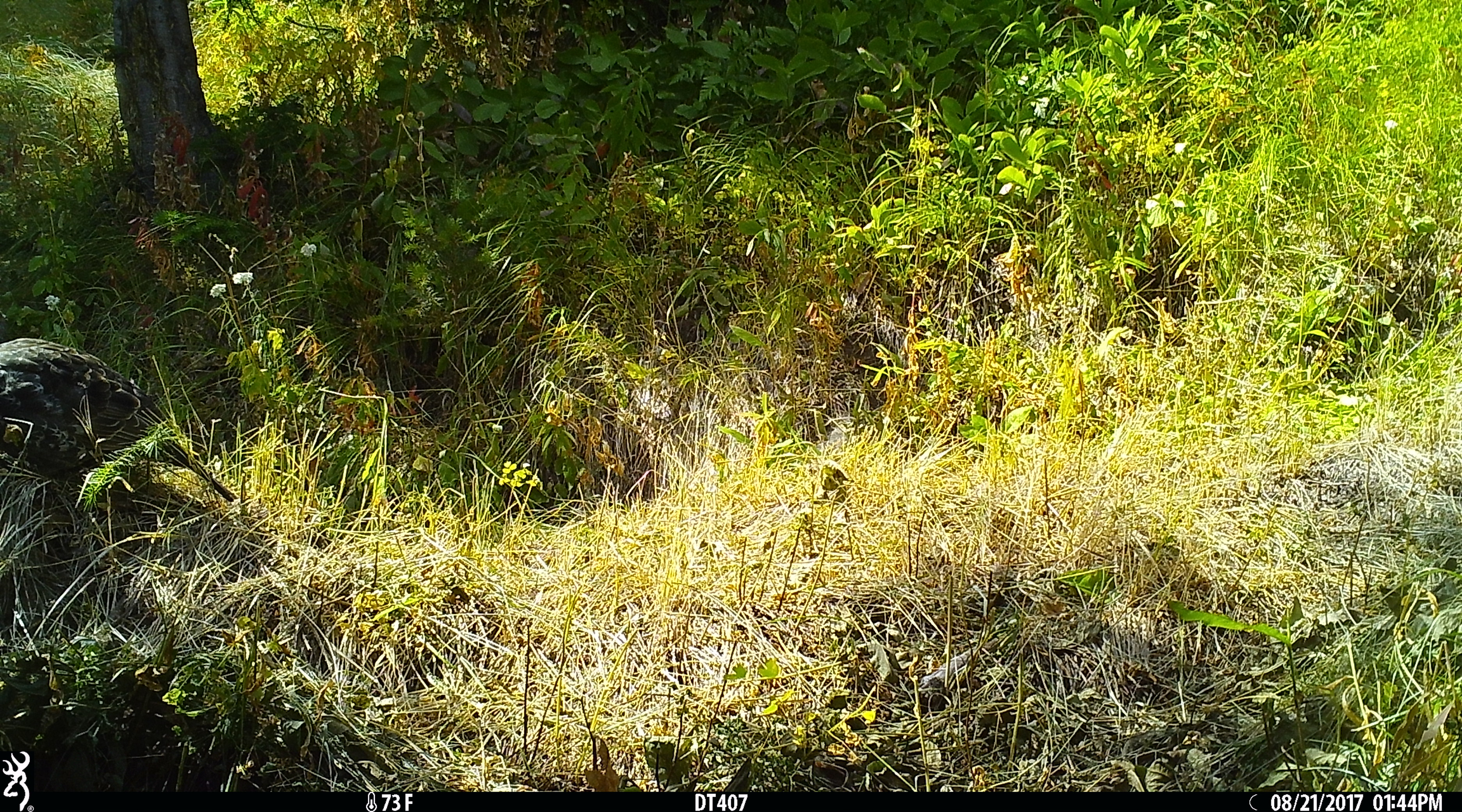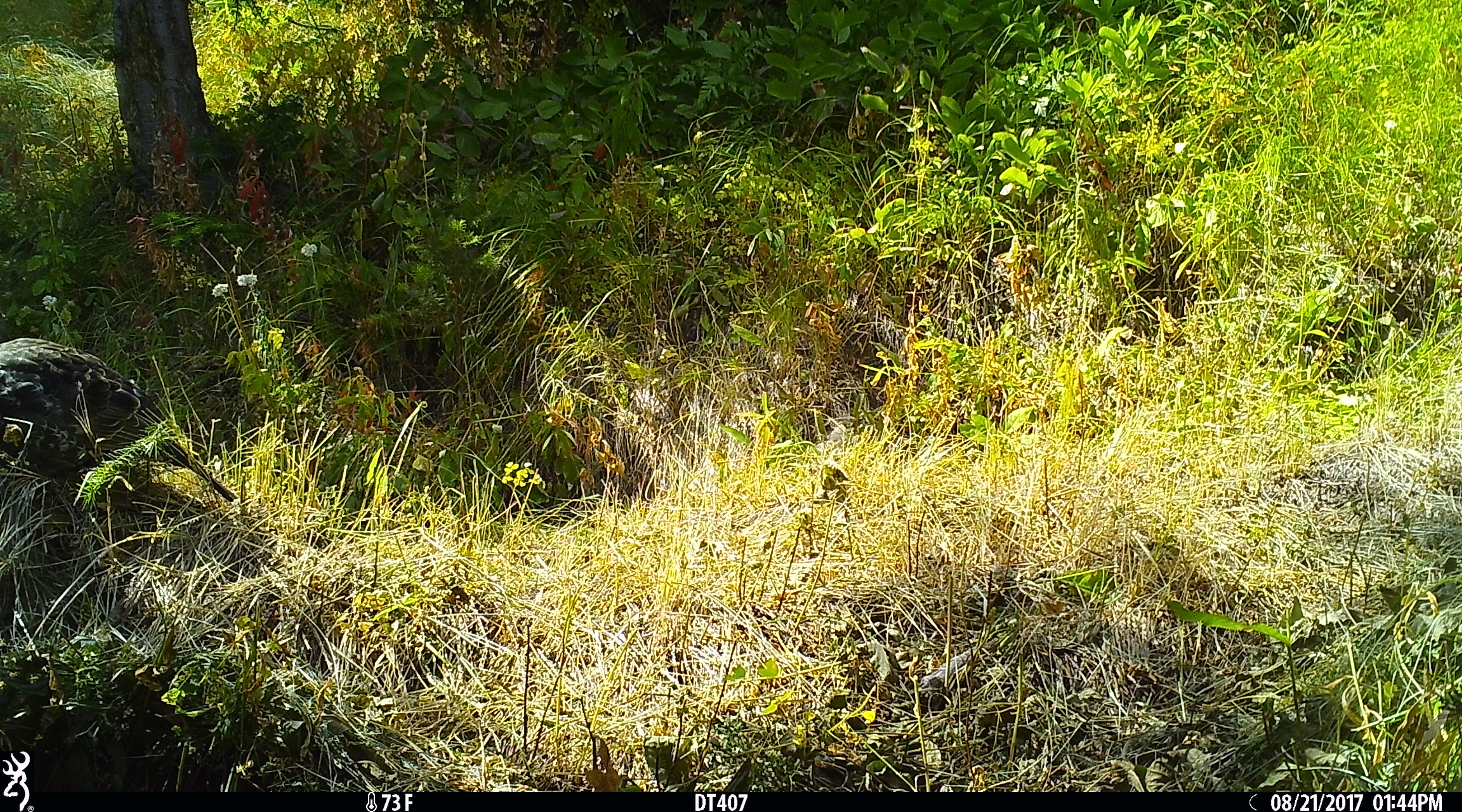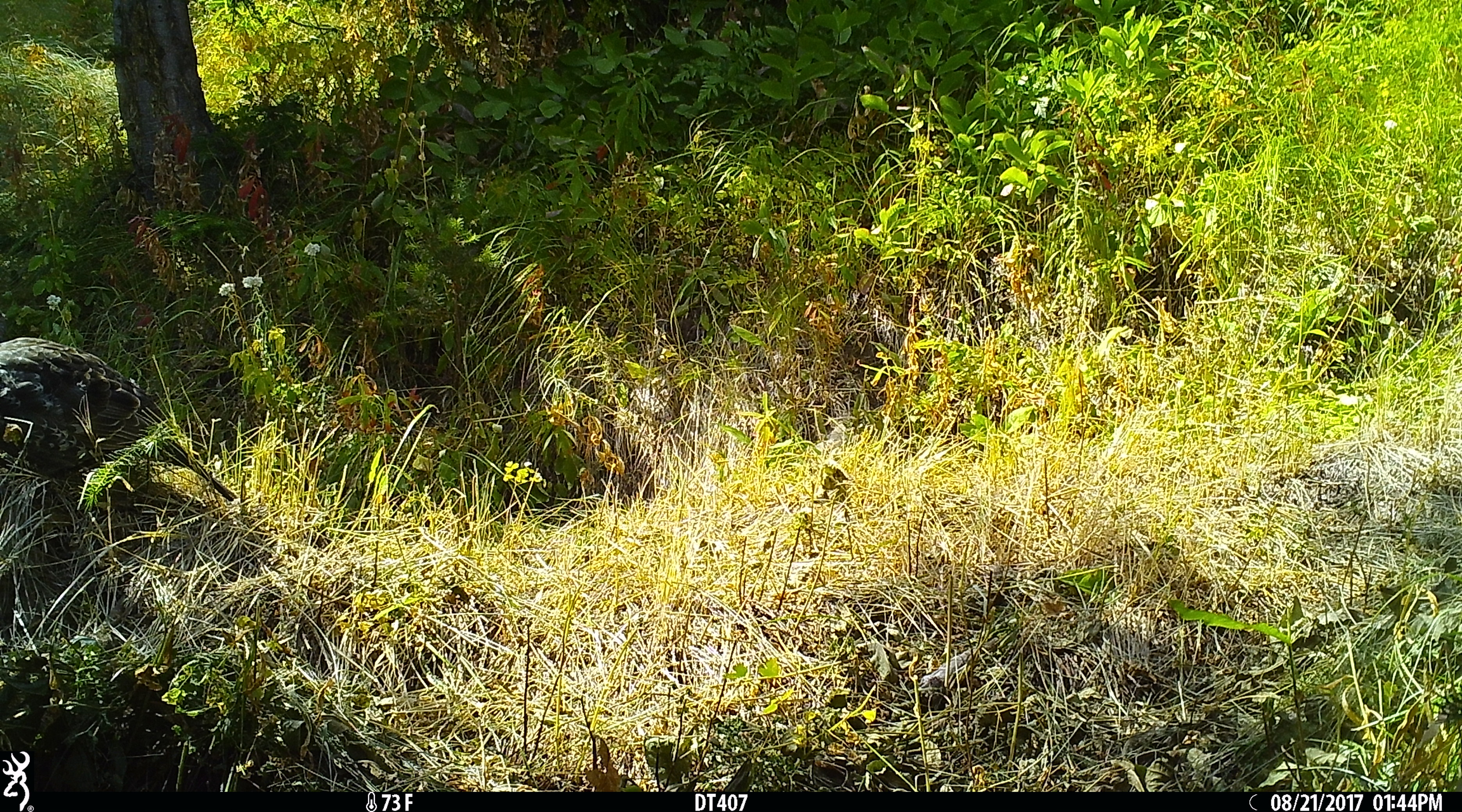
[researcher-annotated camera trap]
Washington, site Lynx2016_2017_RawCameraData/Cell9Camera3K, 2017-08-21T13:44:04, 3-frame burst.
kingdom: Animalia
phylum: Chordata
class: Aves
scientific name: Aves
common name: birds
Aves (birds). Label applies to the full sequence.